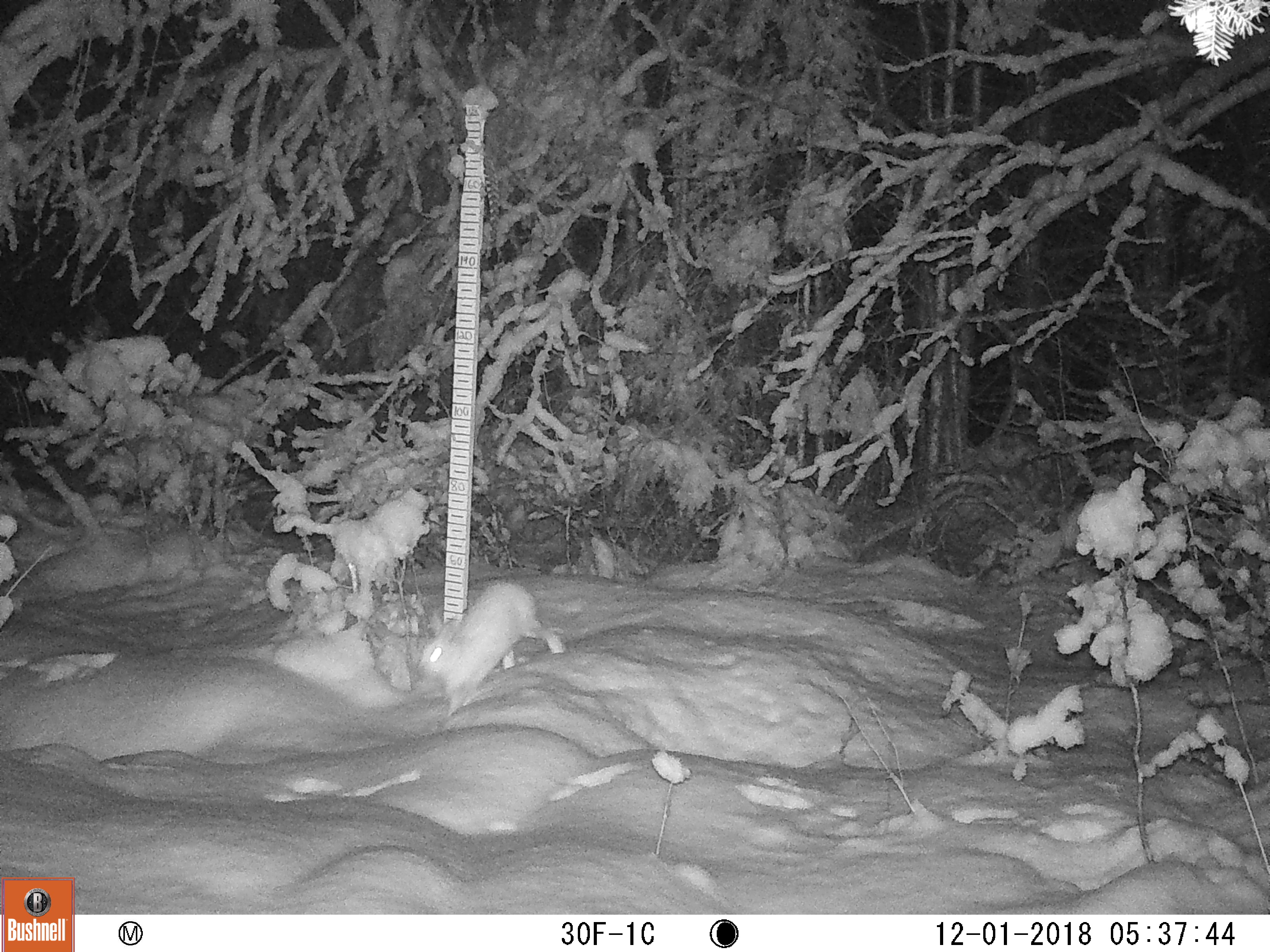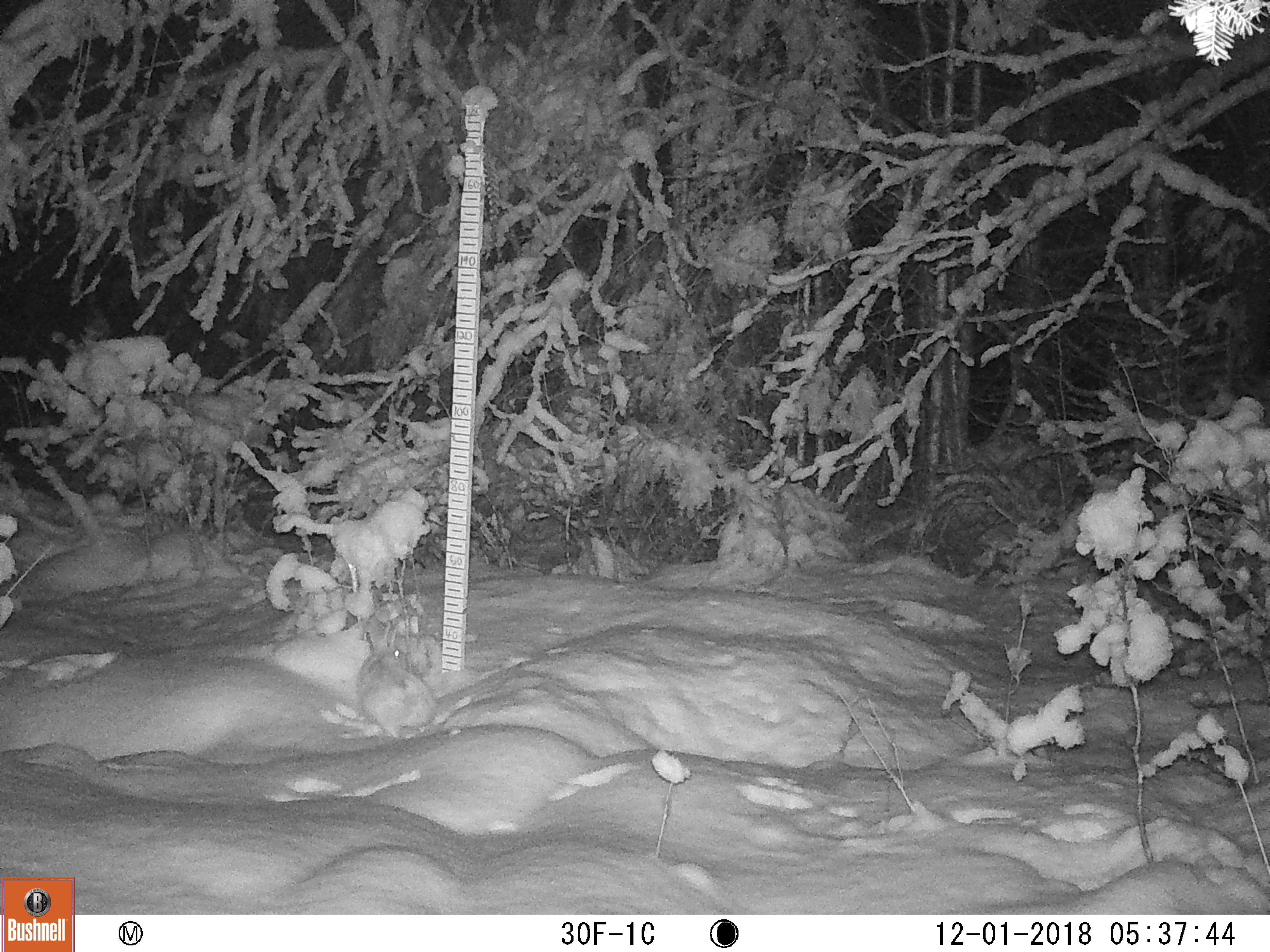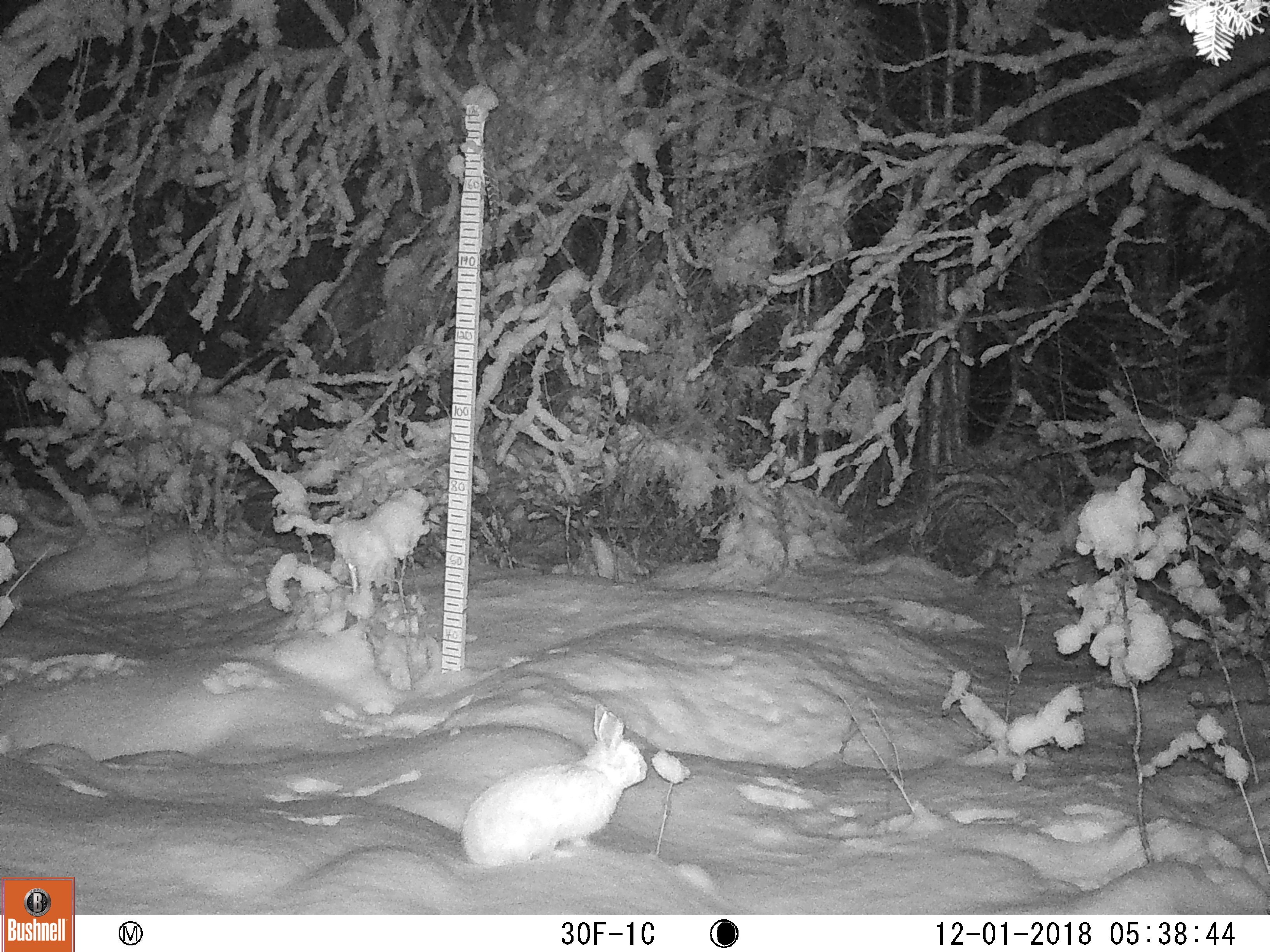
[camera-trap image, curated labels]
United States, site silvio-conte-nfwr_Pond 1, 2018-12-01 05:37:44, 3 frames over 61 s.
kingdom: Animalia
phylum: Chordata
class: Mammalia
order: Lagomorpha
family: Leporidae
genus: Lepus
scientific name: Lepus americanus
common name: snowshoe hare